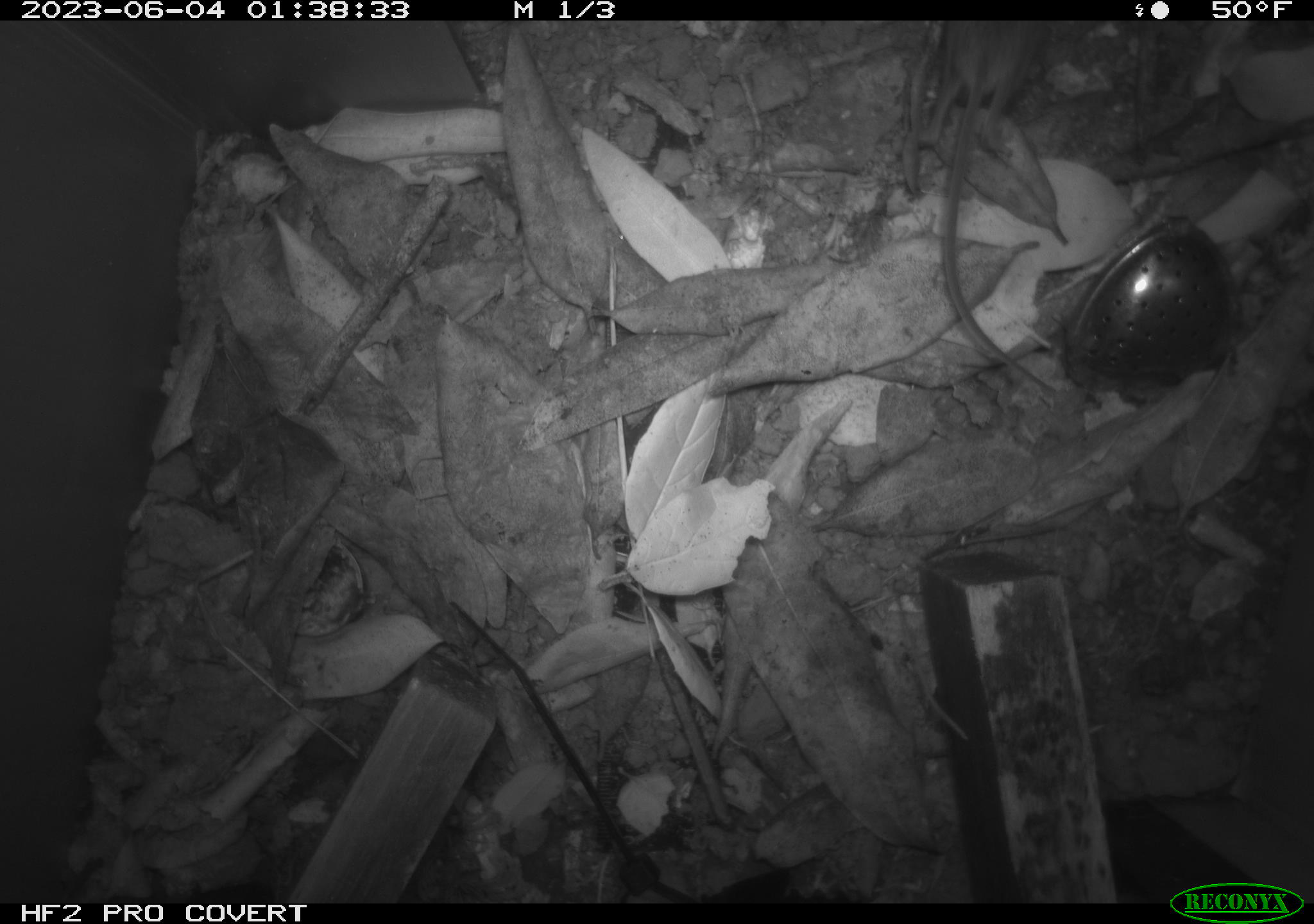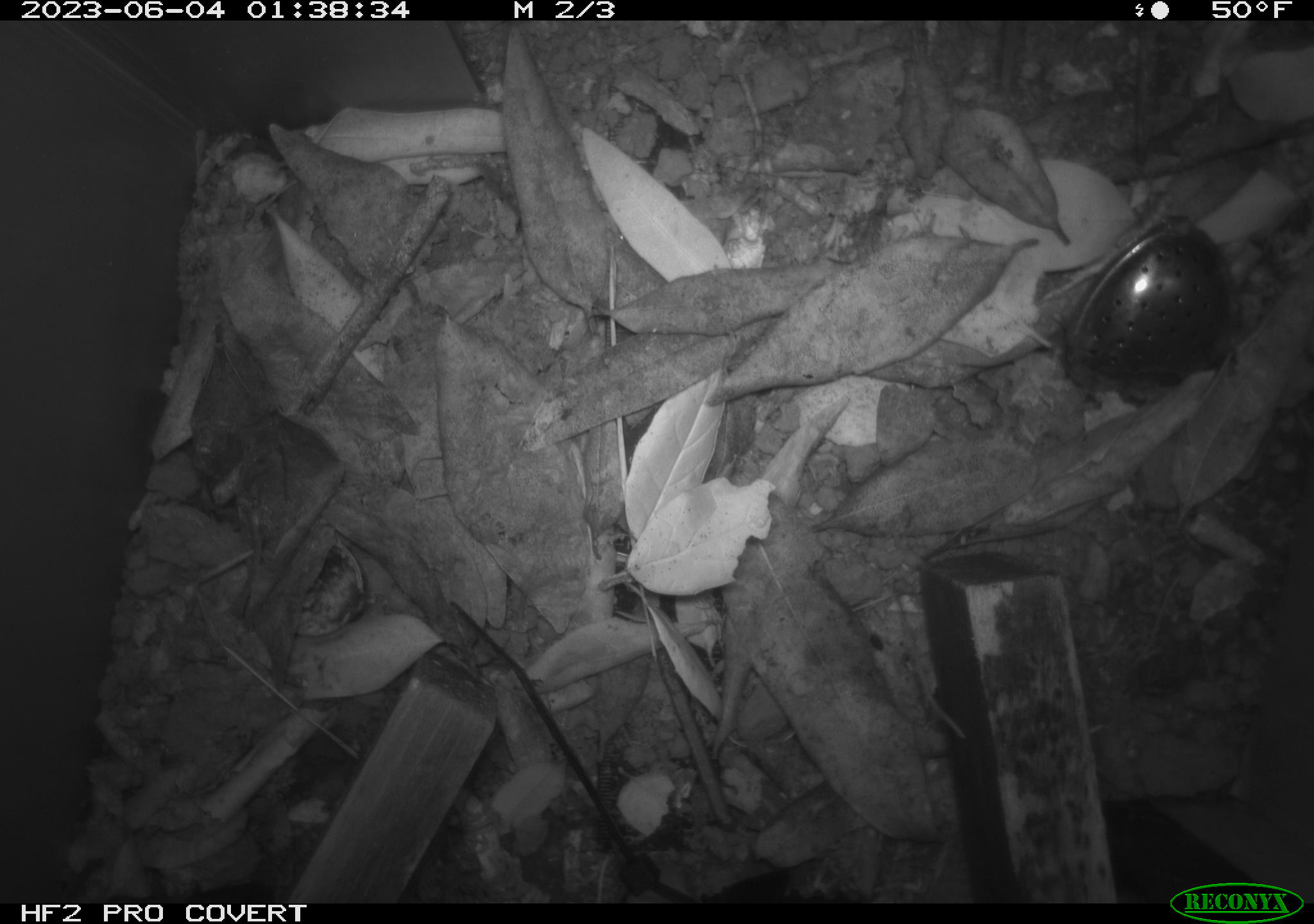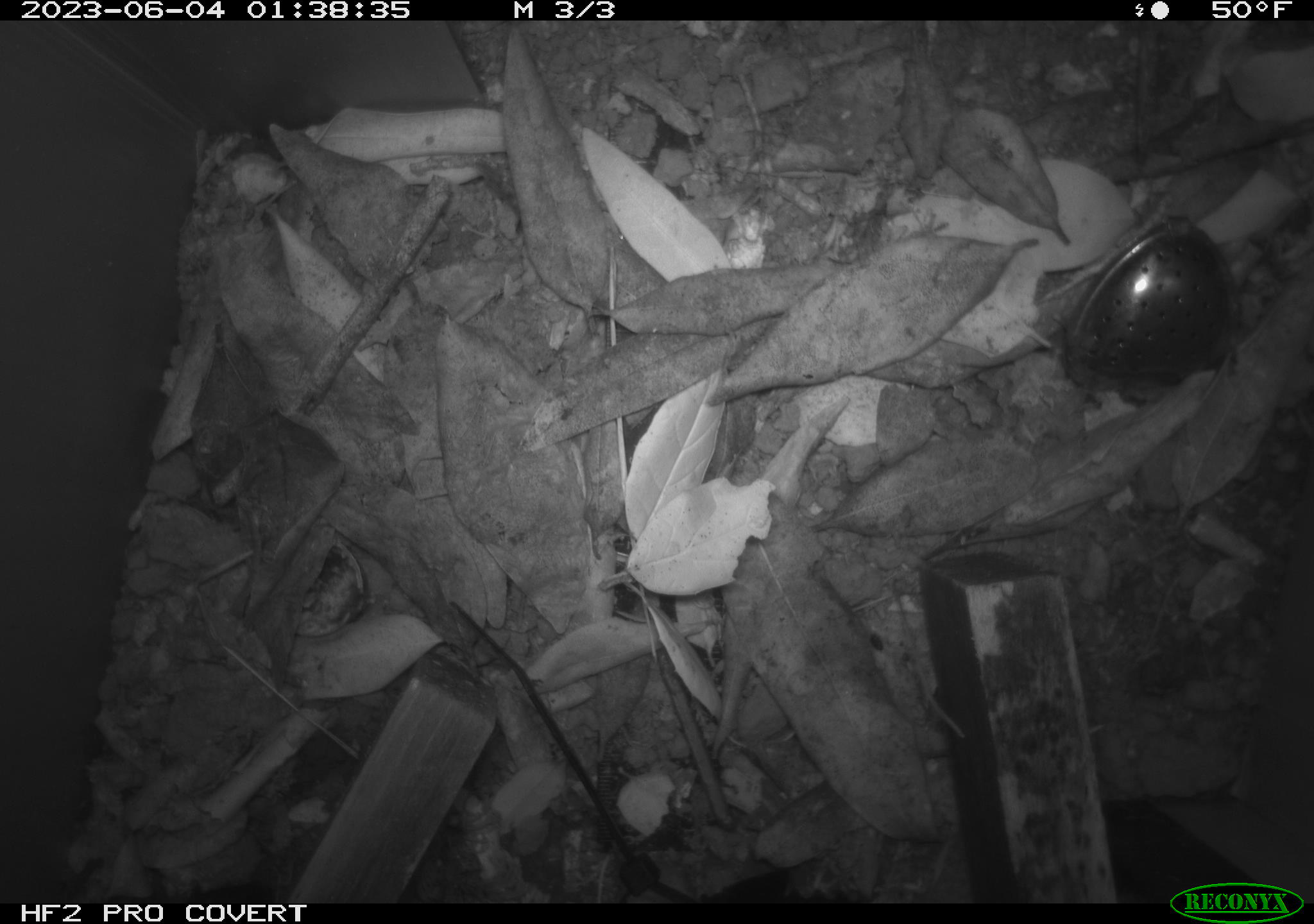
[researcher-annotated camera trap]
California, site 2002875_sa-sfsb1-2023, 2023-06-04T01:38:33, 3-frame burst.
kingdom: Animalia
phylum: Chordata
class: Mammalia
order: Rodentia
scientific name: Rodentia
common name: mouse species